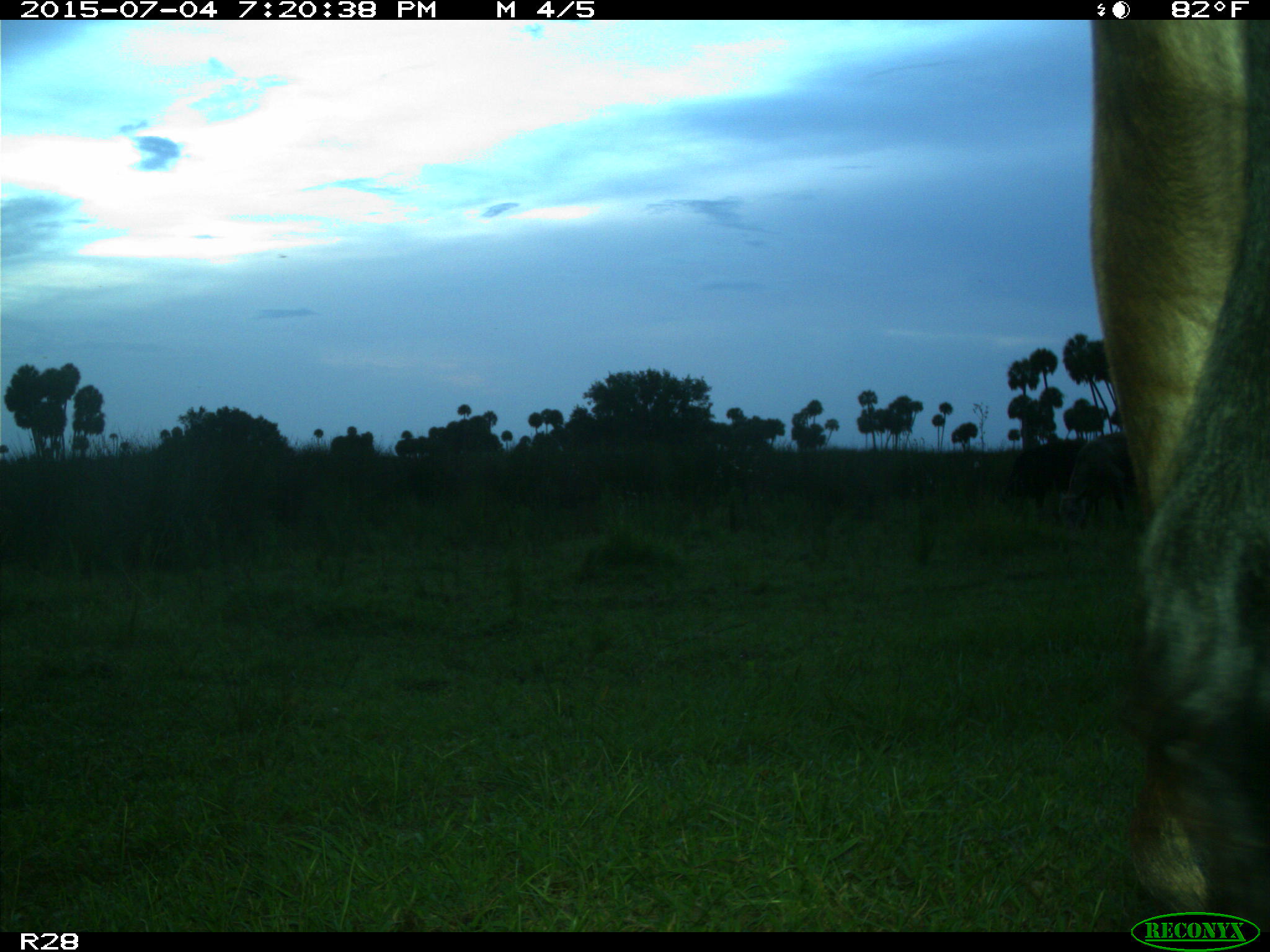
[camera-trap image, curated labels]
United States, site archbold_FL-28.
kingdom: Animalia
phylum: Chordata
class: Mammalia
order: Artiodactyla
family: Bovidae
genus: Bos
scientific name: Bos taurus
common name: domestic cow